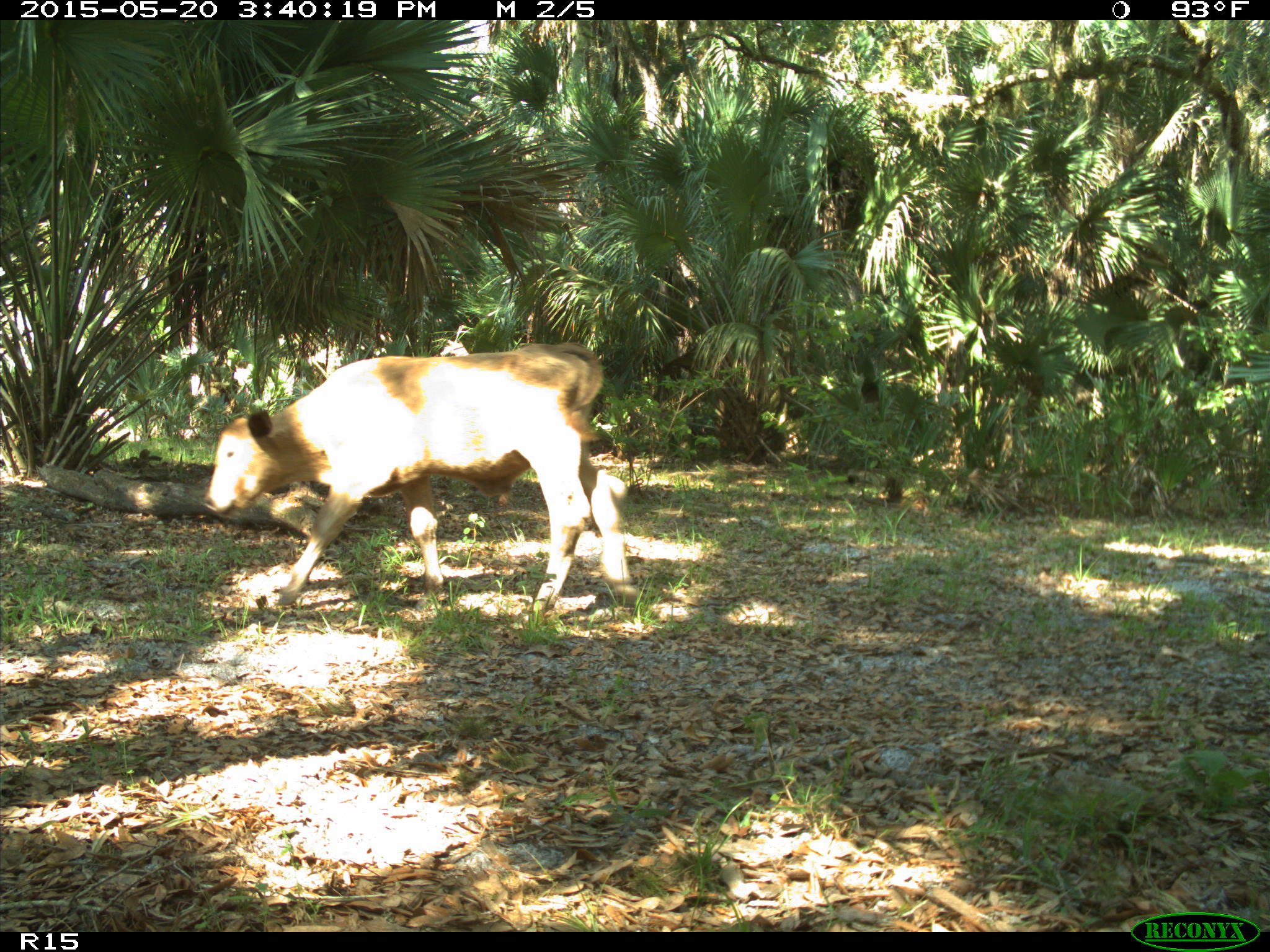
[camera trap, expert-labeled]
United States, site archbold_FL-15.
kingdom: Animalia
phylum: Chordata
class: Mammalia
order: Artiodactyla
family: Bovidae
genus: Bos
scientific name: Bos taurus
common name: domestic cow